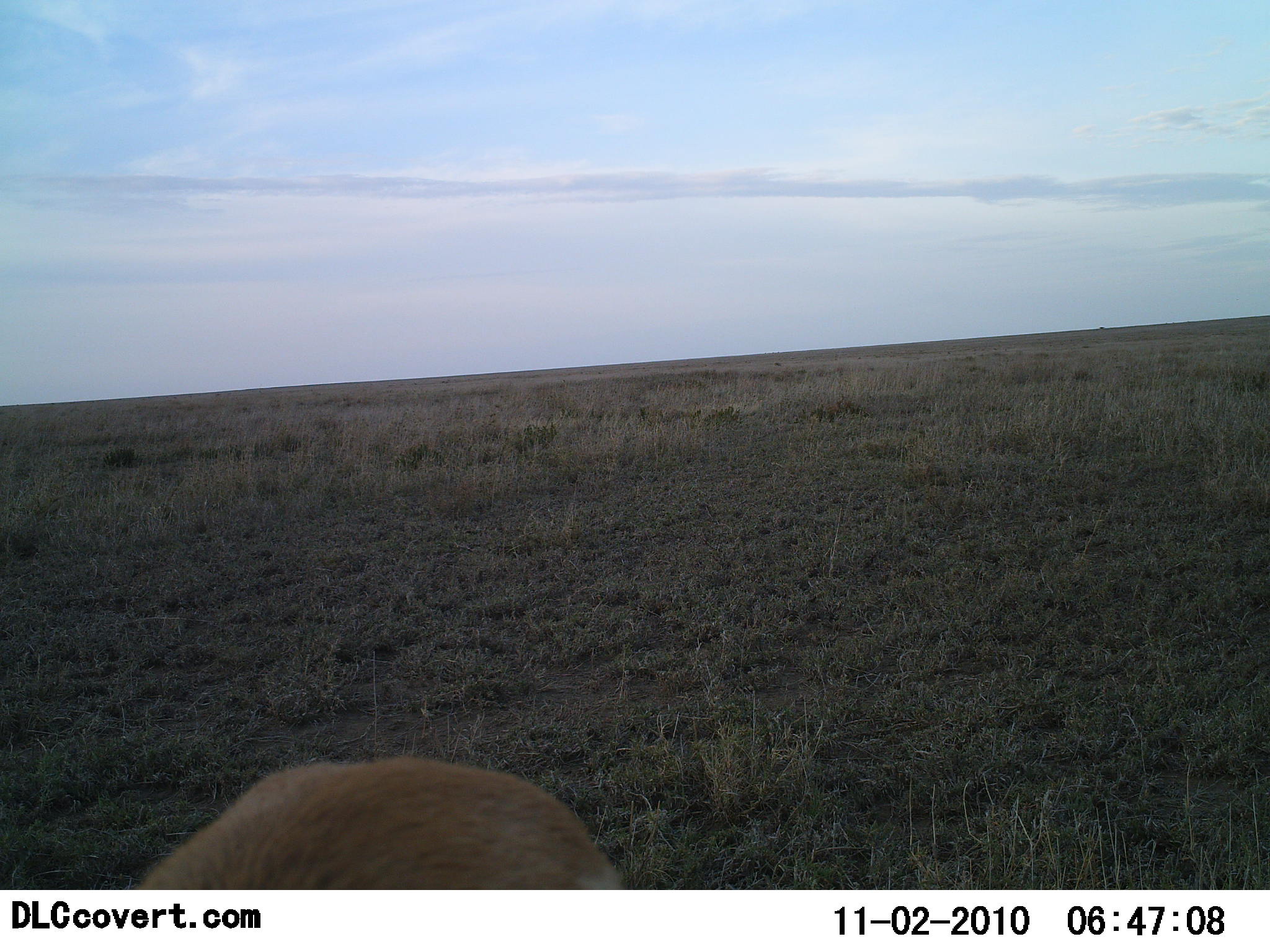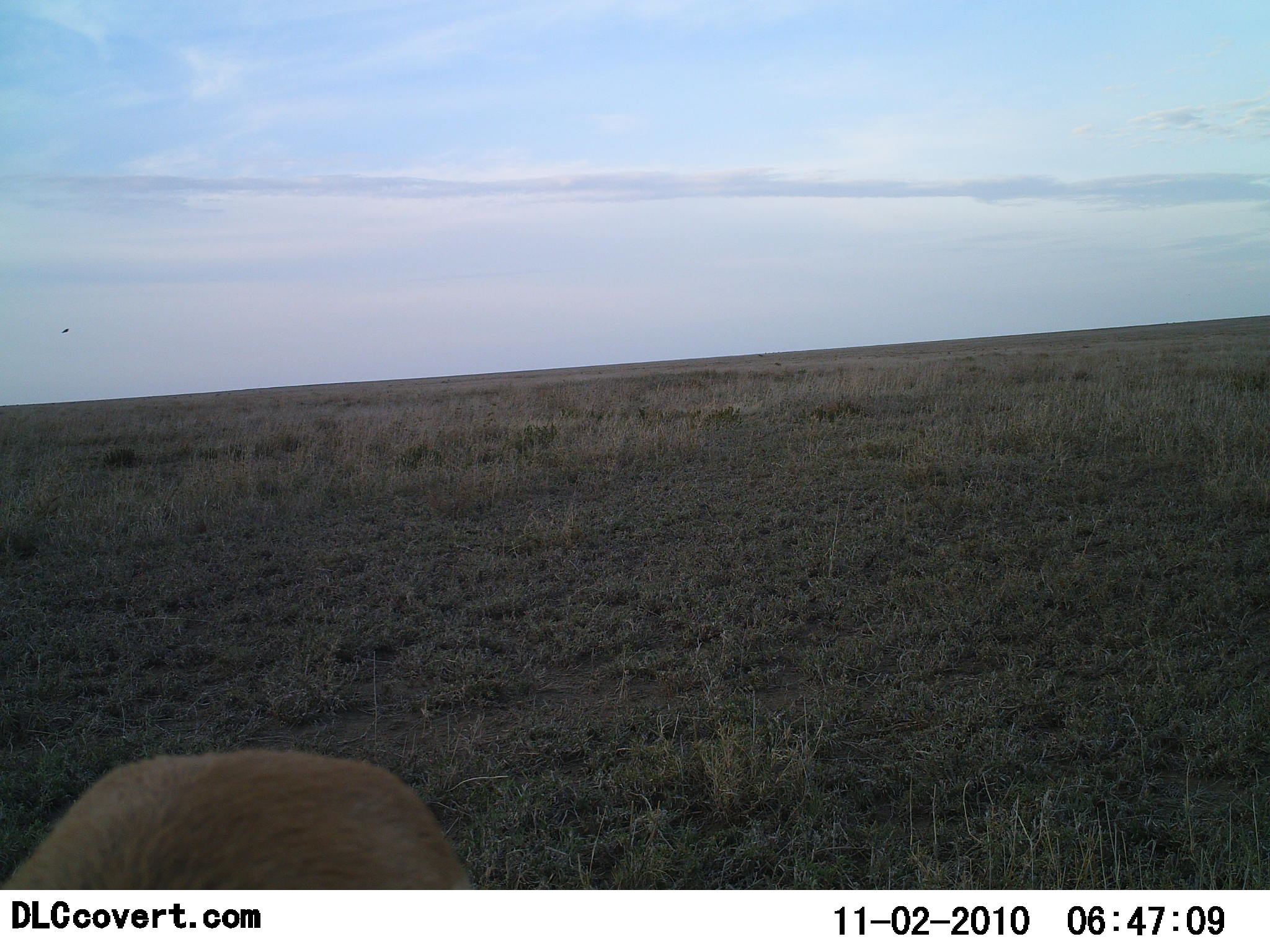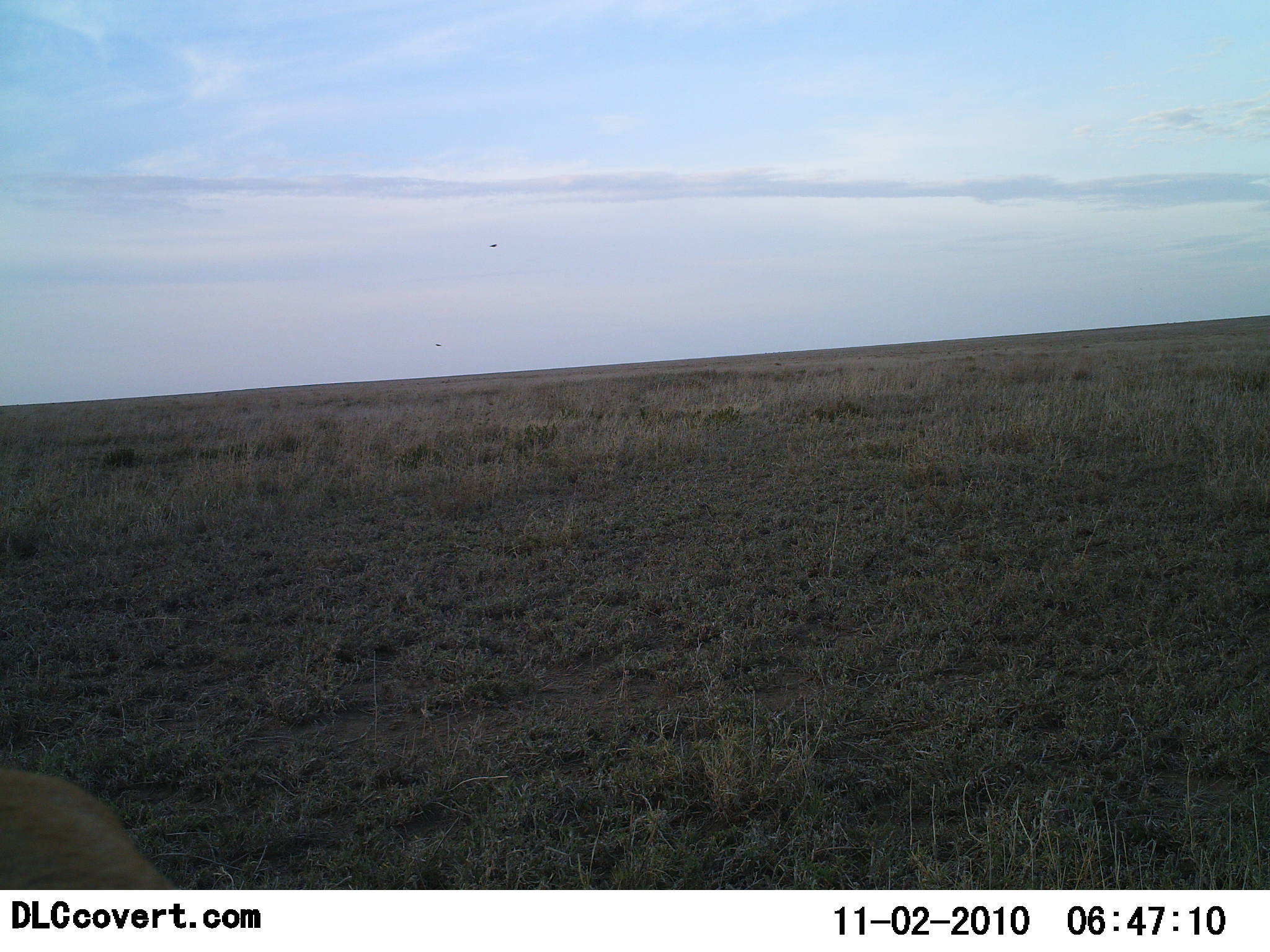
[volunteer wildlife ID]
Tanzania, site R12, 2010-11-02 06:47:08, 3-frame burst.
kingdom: Animalia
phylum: Chordata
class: Mammalia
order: Artiodactyla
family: Bovidae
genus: Nanger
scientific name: Nanger granti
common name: grant's gazelle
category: gazellegrants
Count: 1.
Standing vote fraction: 50%.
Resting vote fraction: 0%.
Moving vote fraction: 33%.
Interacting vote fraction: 0%.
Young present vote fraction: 0%.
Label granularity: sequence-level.